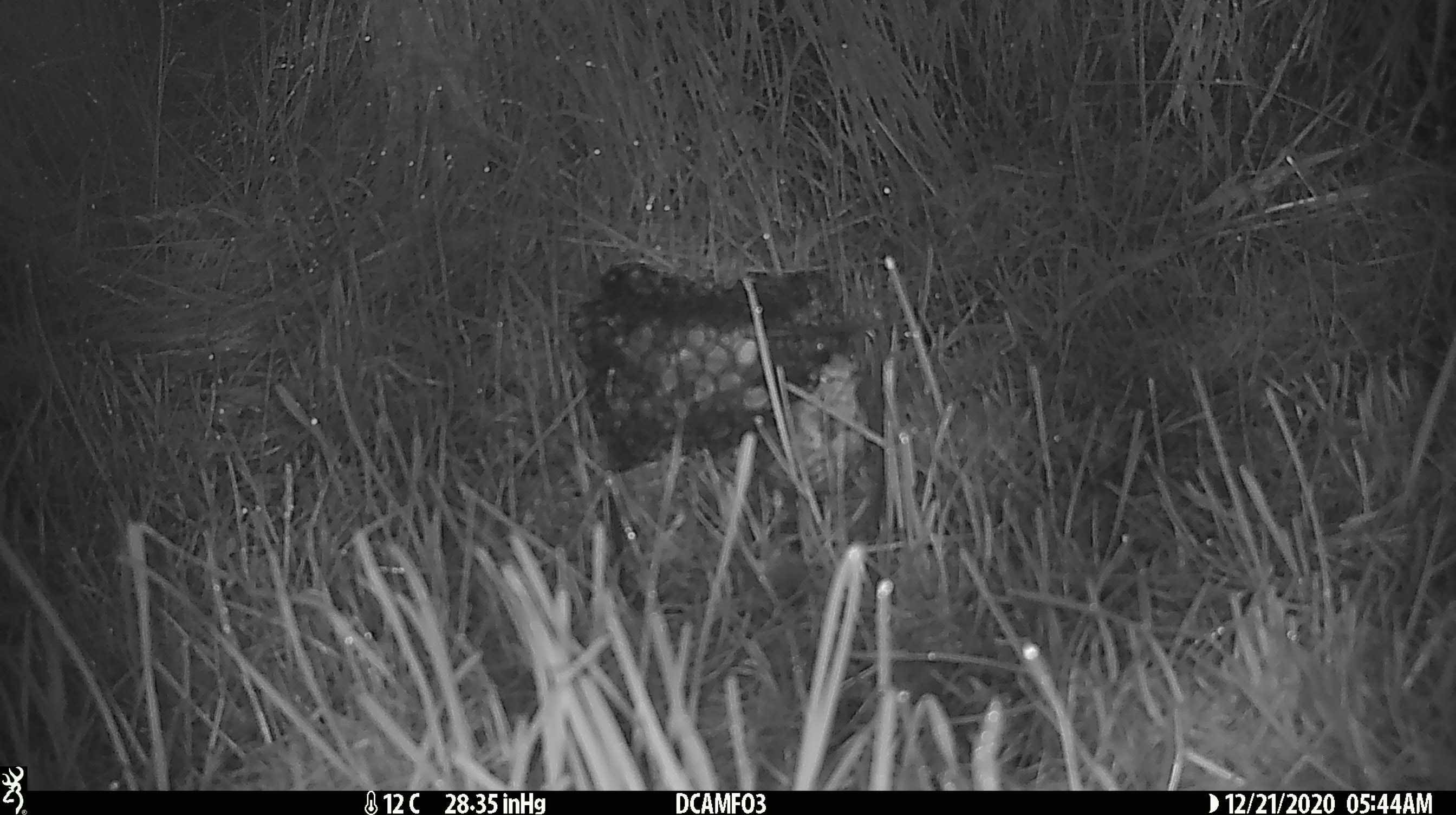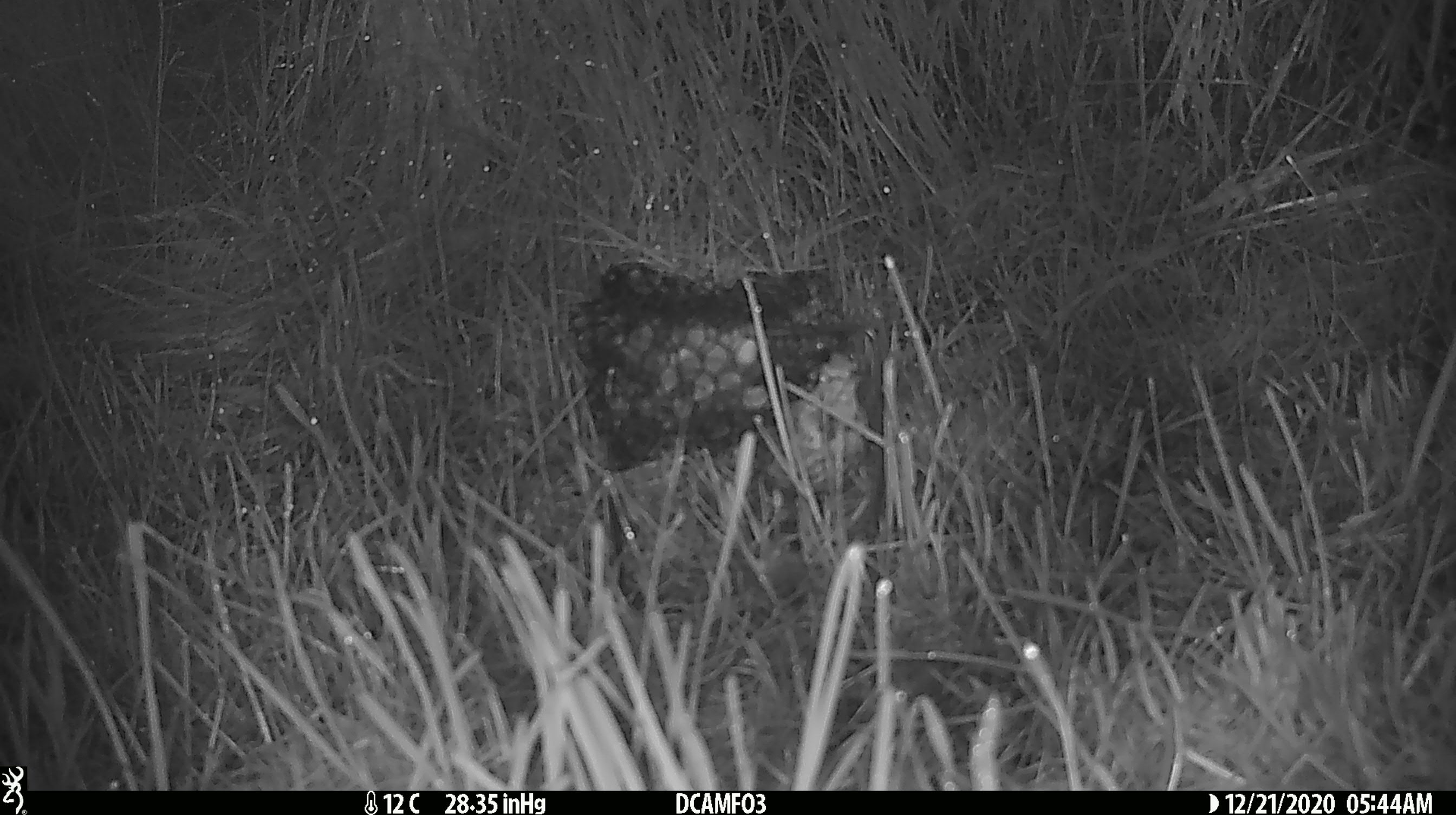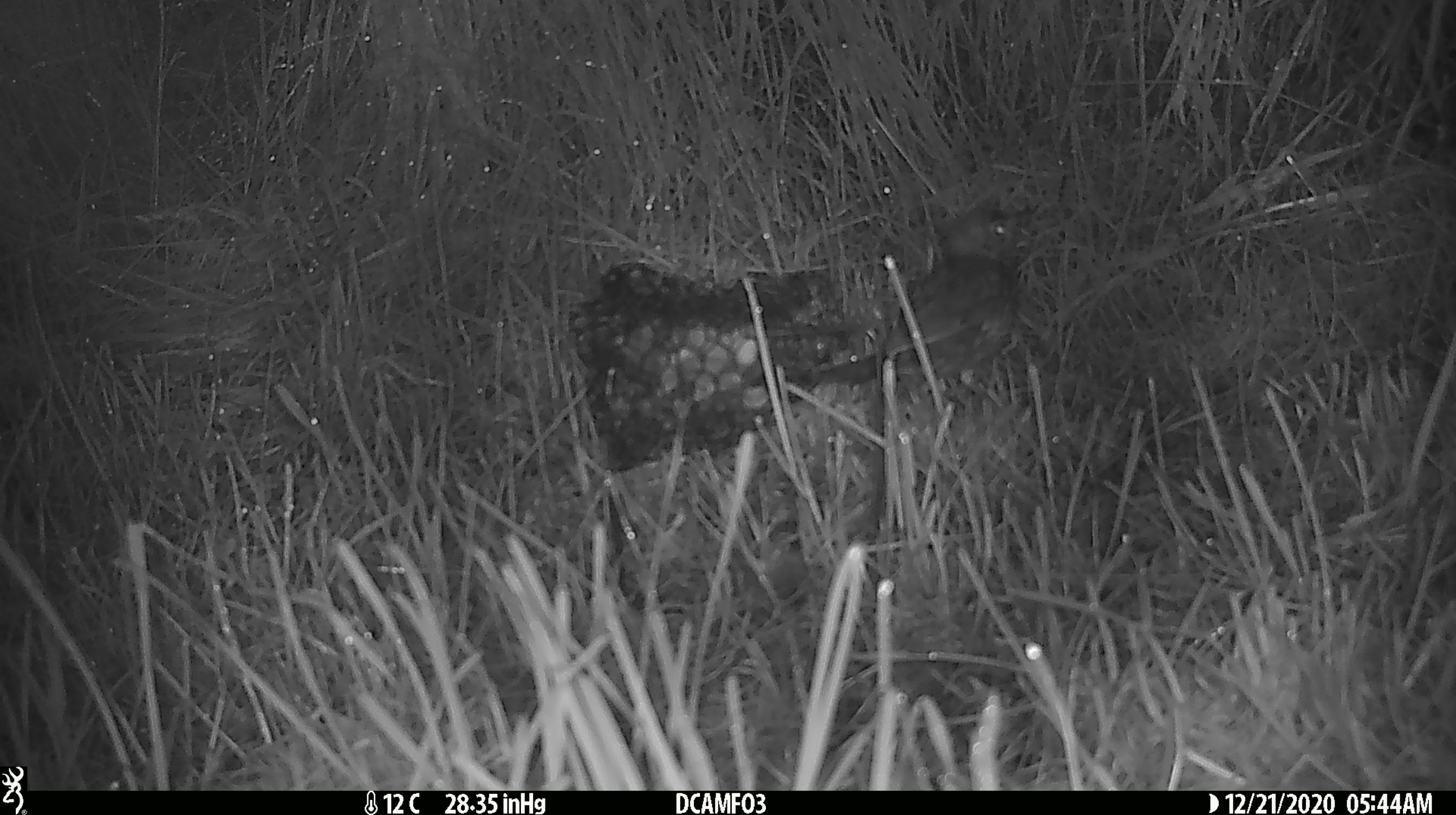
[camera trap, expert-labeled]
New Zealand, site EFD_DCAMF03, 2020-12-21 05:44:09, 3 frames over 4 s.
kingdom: Animalia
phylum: Chordata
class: Aves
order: Passeriformes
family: Turdidae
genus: Turdus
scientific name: Turdus philomelos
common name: song thrush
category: thrush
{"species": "thrush (song thrush) (Turdus philomelos)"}